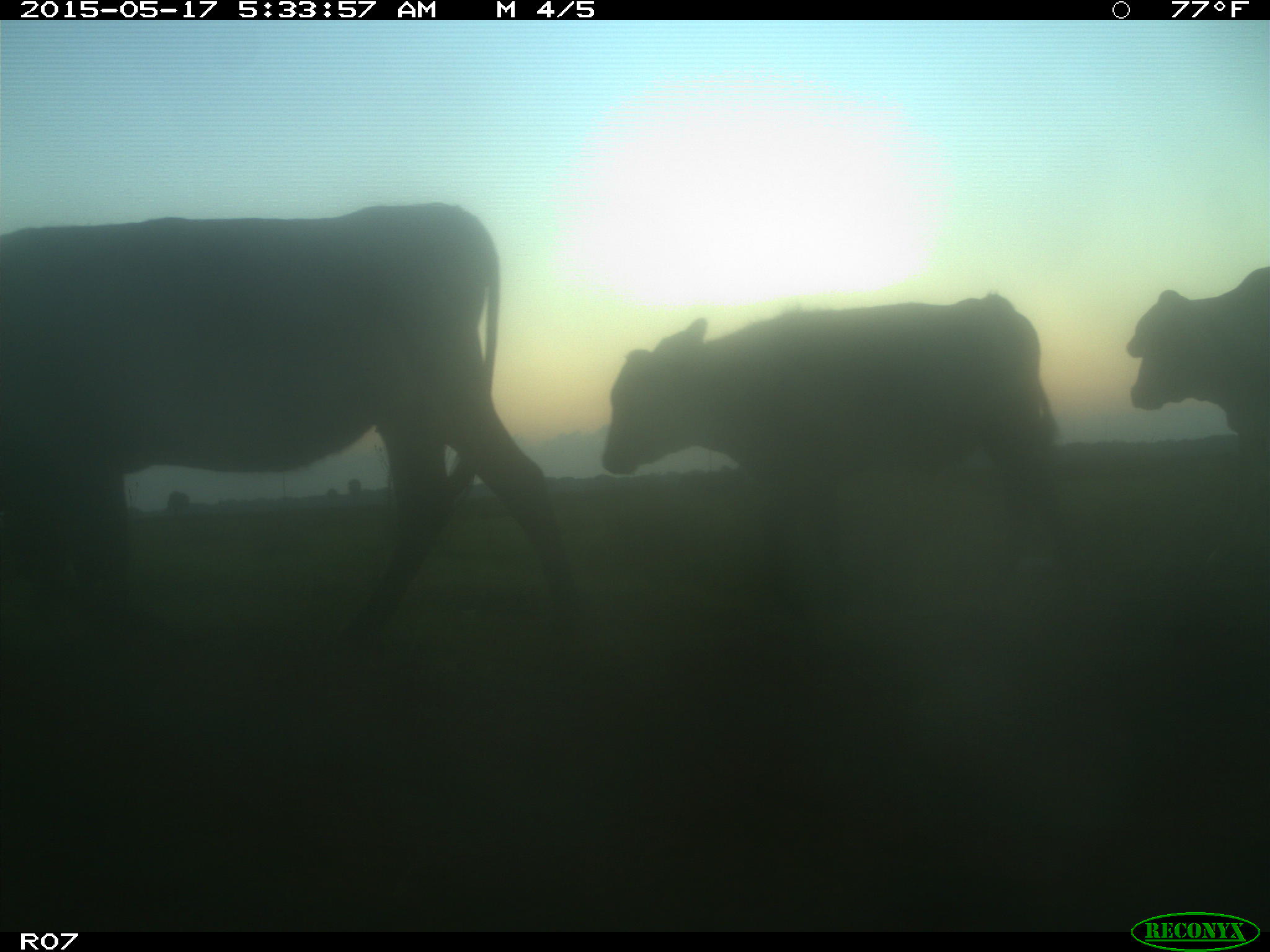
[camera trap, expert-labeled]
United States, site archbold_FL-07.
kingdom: Animalia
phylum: Chordata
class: Mammalia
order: Artiodactyla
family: Bovidae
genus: Bos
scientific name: Bos taurus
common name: domestic cow